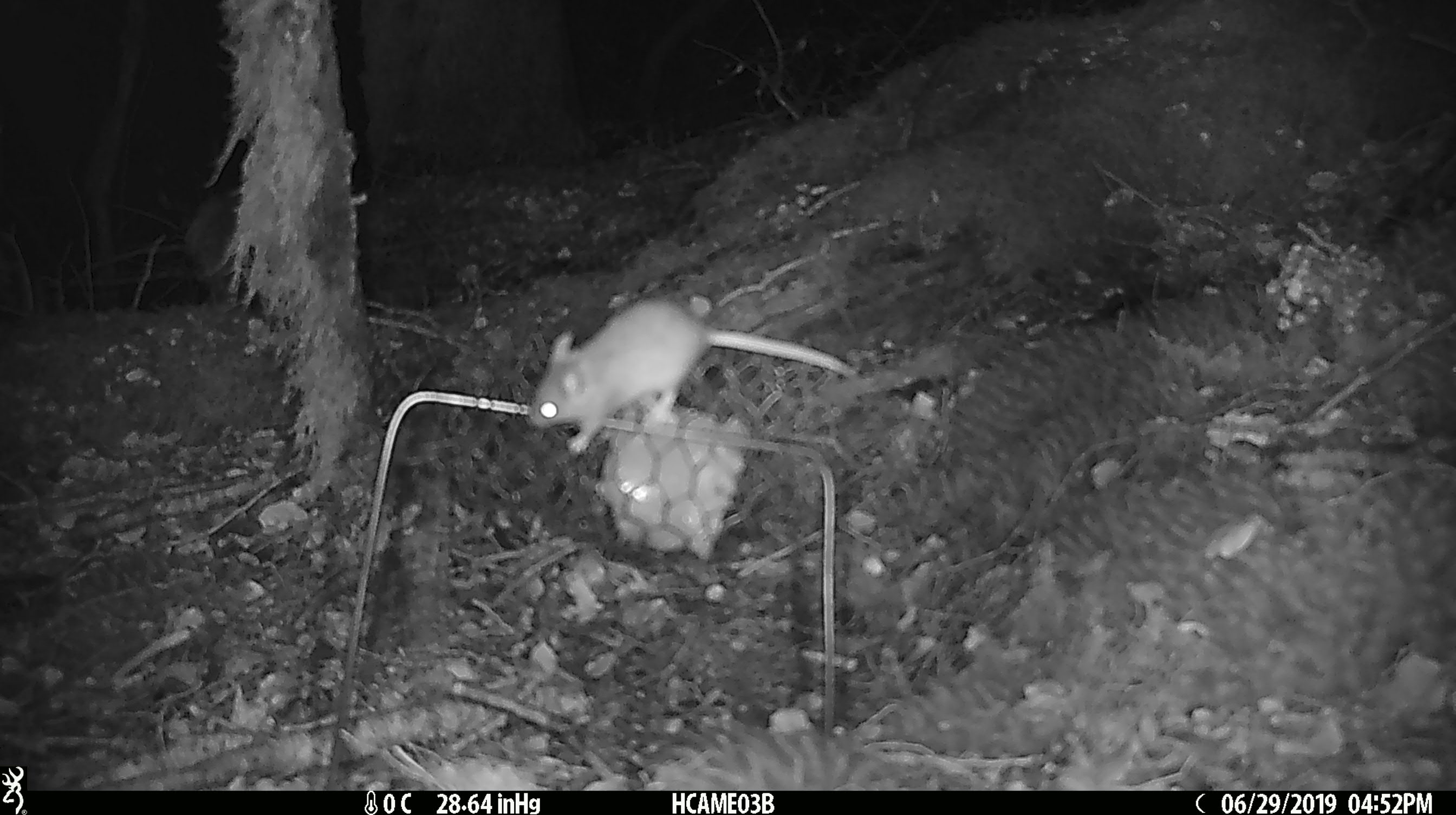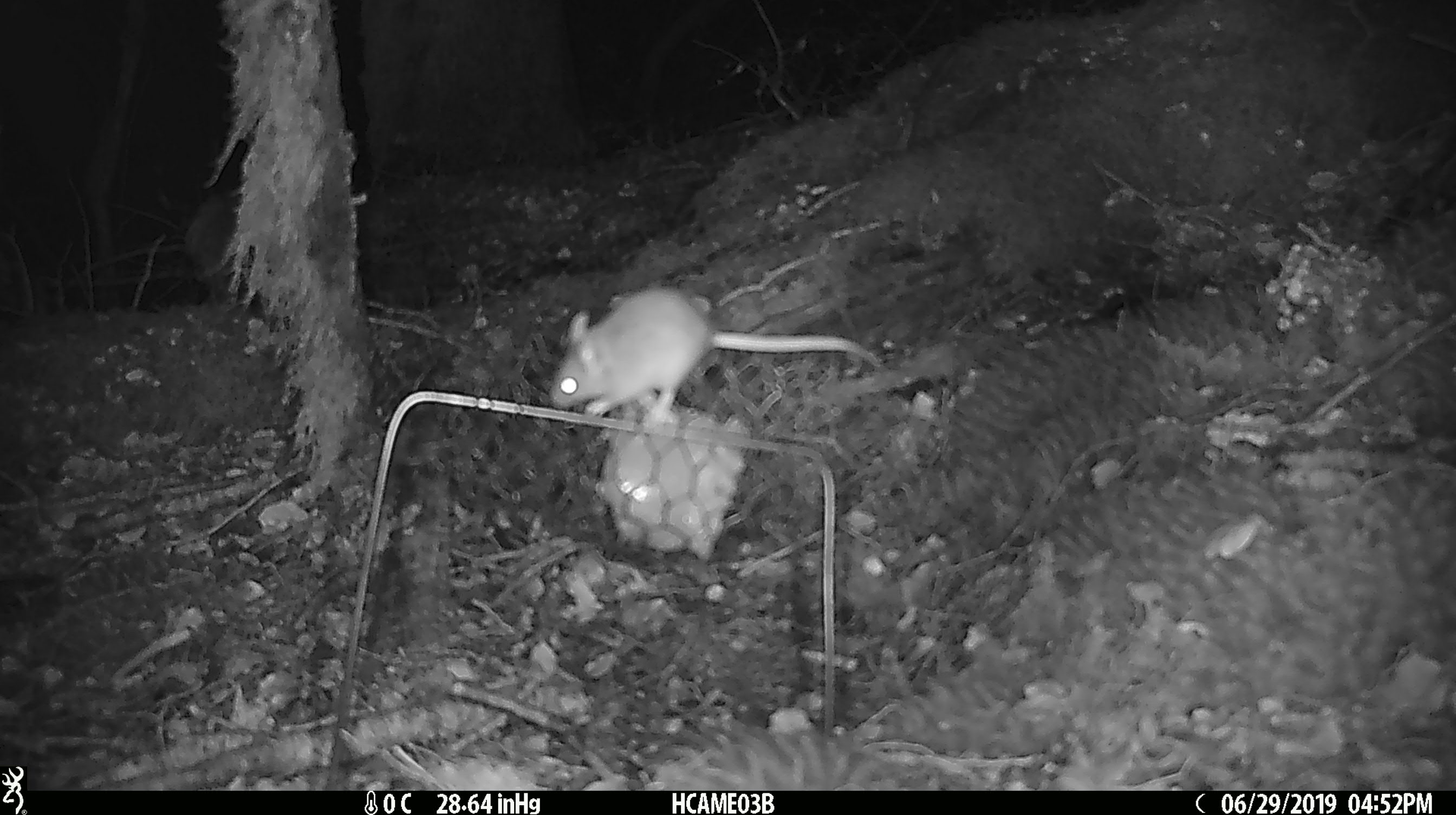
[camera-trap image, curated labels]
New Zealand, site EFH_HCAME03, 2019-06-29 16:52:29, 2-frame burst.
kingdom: Animalia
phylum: Chordata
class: Mammalia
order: Rodentia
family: Muridae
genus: Mus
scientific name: Mus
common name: mouse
Mouse (Mus).